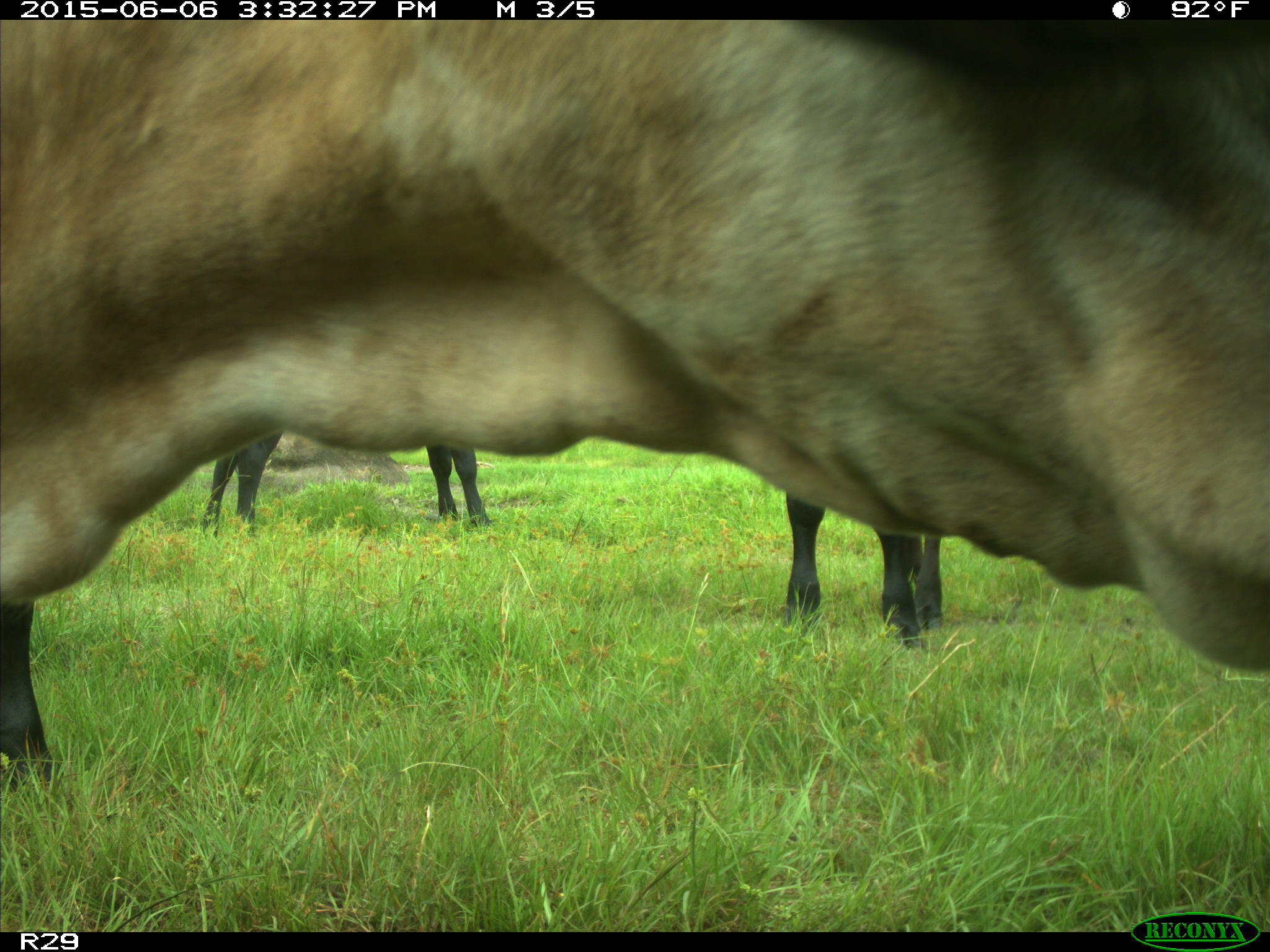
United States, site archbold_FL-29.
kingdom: Animalia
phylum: Chordata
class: Mammalia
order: Artiodactyla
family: Bovidae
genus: Bos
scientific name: Bos taurus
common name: domestic cow